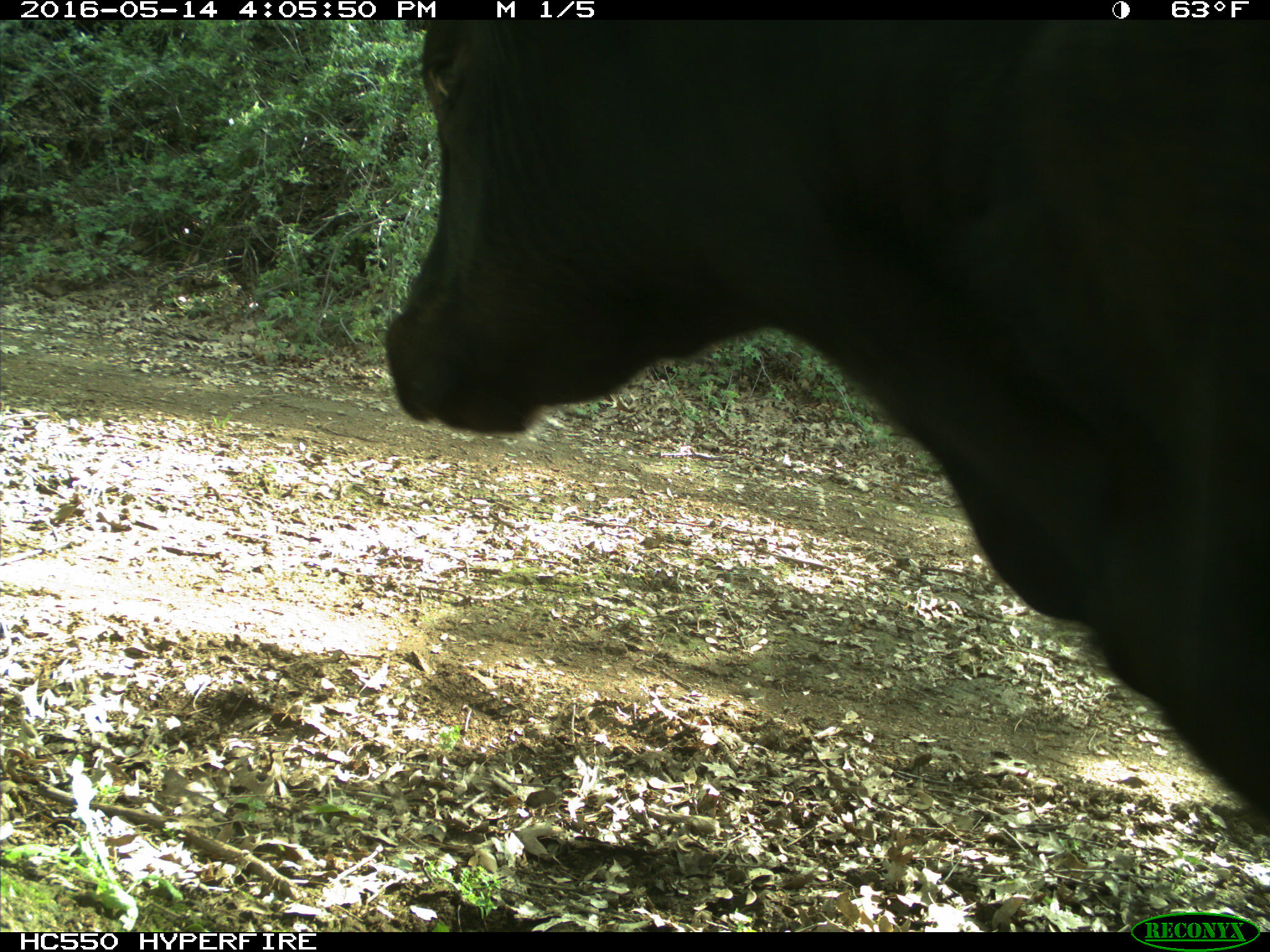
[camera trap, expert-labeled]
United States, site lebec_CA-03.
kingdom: Animalia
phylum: Chordata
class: Mammalia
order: Artiodactyla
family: Bovidae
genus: Bos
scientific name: Bos taurus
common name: domestic cow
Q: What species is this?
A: Bos taurus (domestic cow).